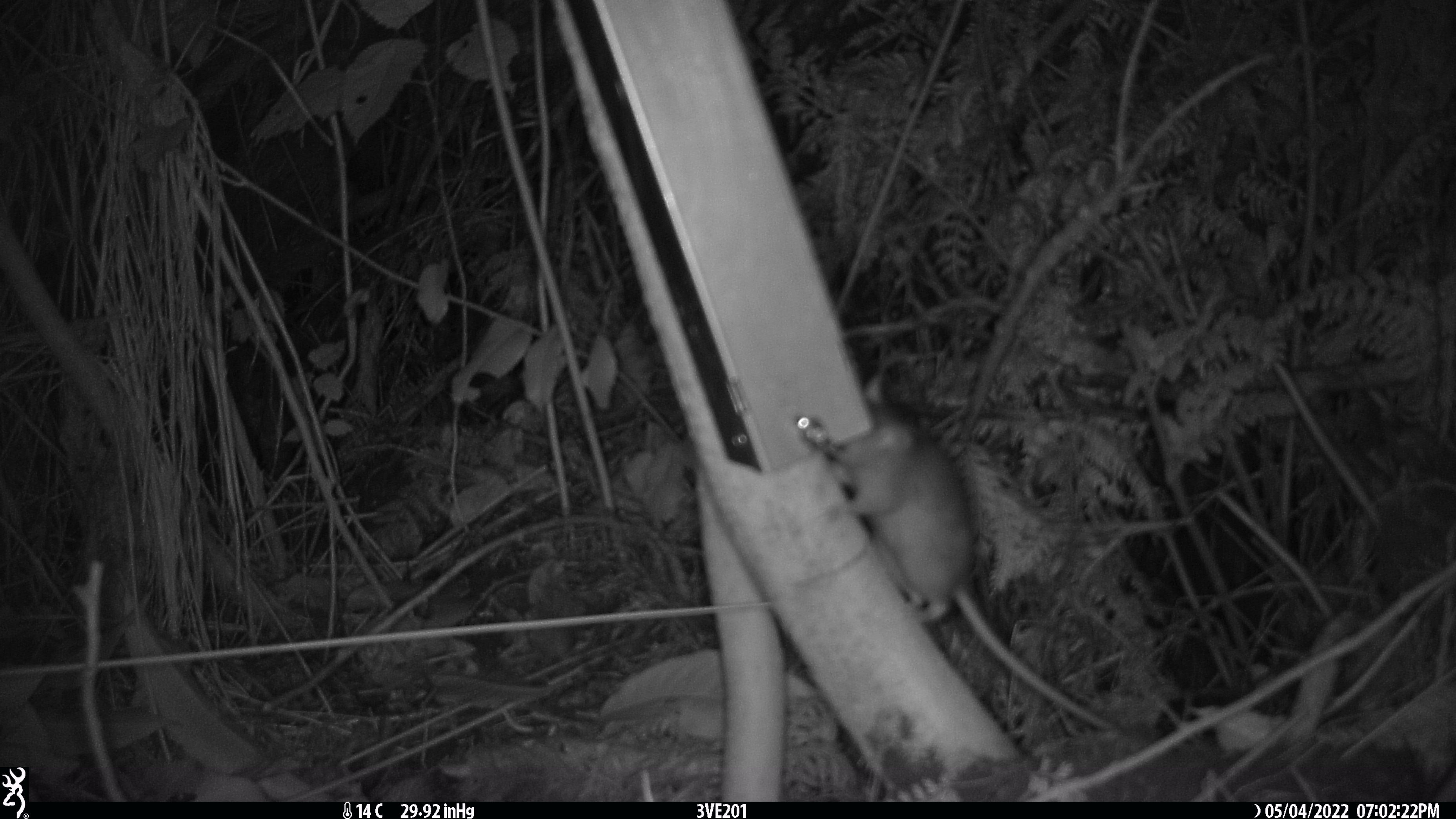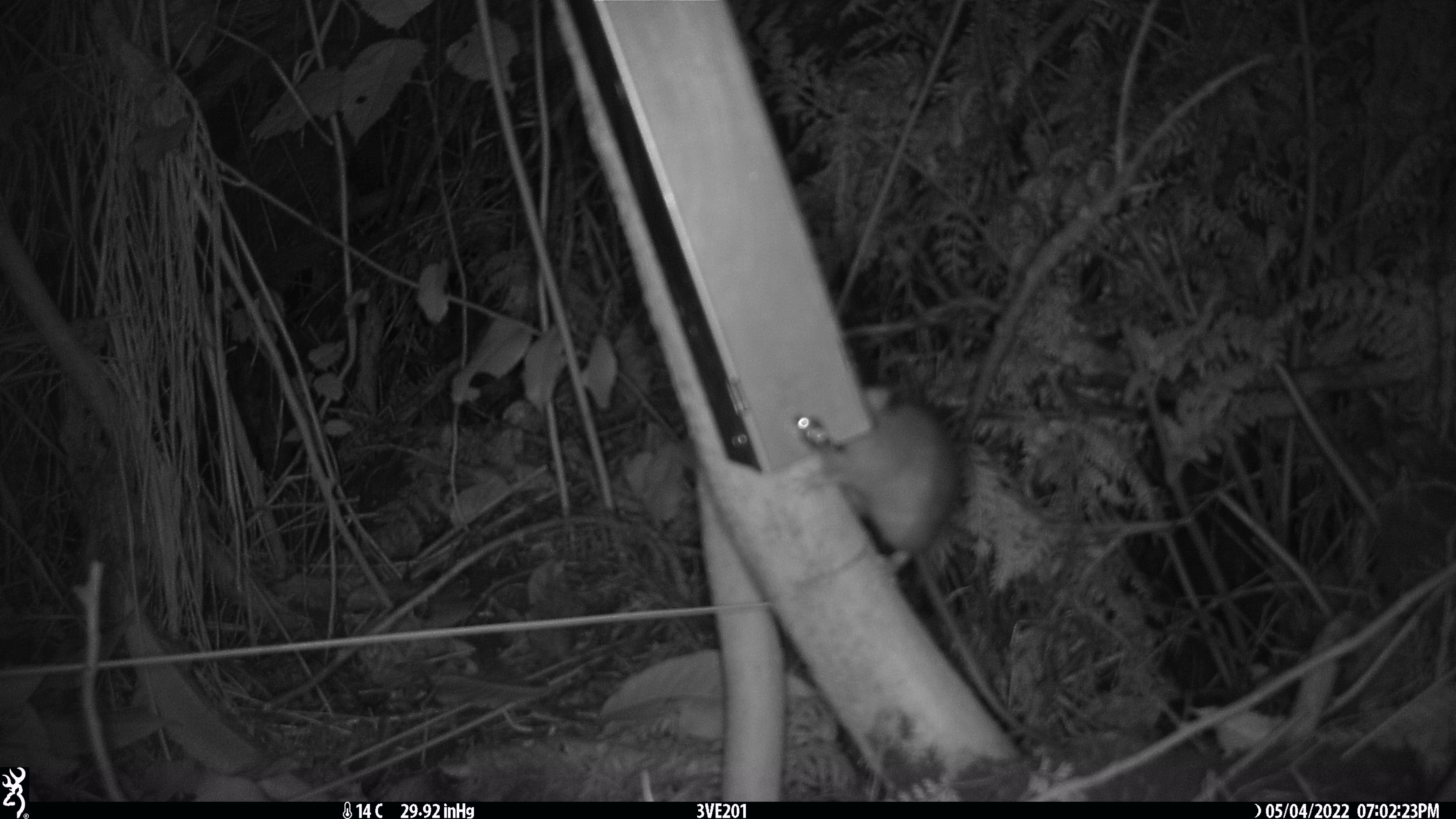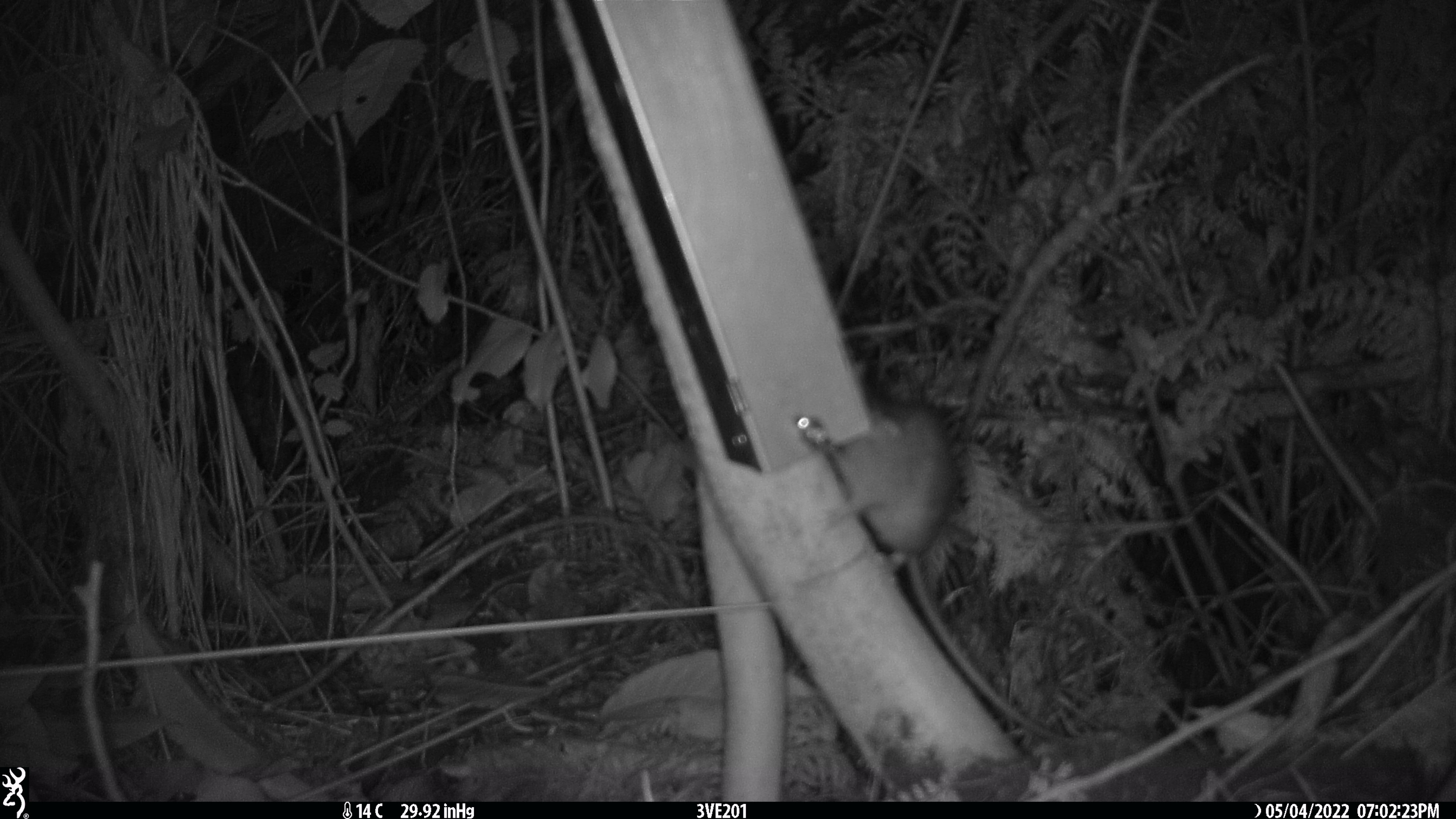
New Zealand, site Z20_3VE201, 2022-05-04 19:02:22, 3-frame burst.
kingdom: Animalia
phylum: Chordata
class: Mammalia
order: Rodentia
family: Muridae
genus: Rattus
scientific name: Rattus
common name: rat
Rat (Rattus).